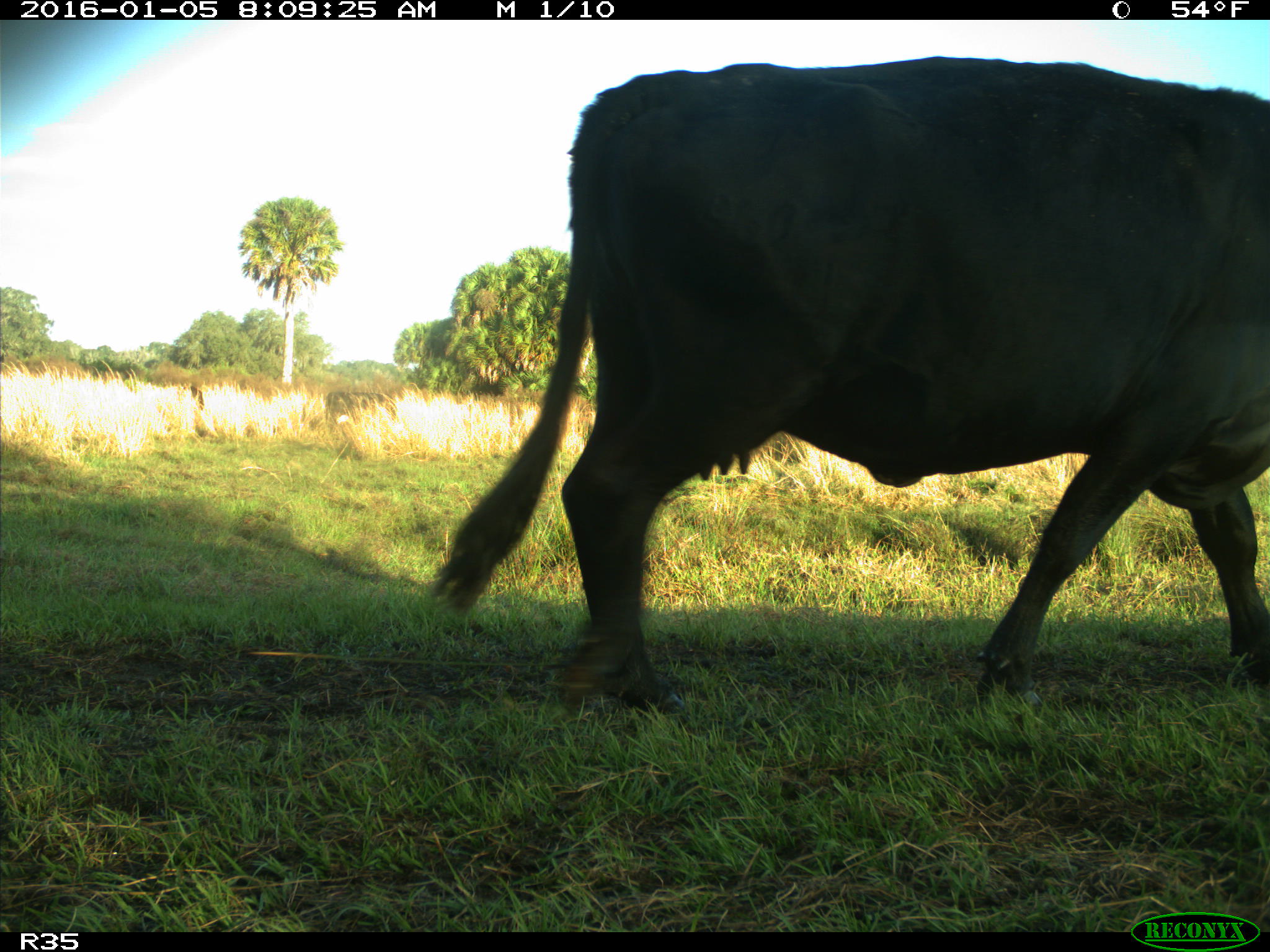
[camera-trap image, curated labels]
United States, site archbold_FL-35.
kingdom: Animalia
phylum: Chordata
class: Mammalia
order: Artiodactyla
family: Bovidae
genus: Bos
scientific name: Bos taurus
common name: domestic cow